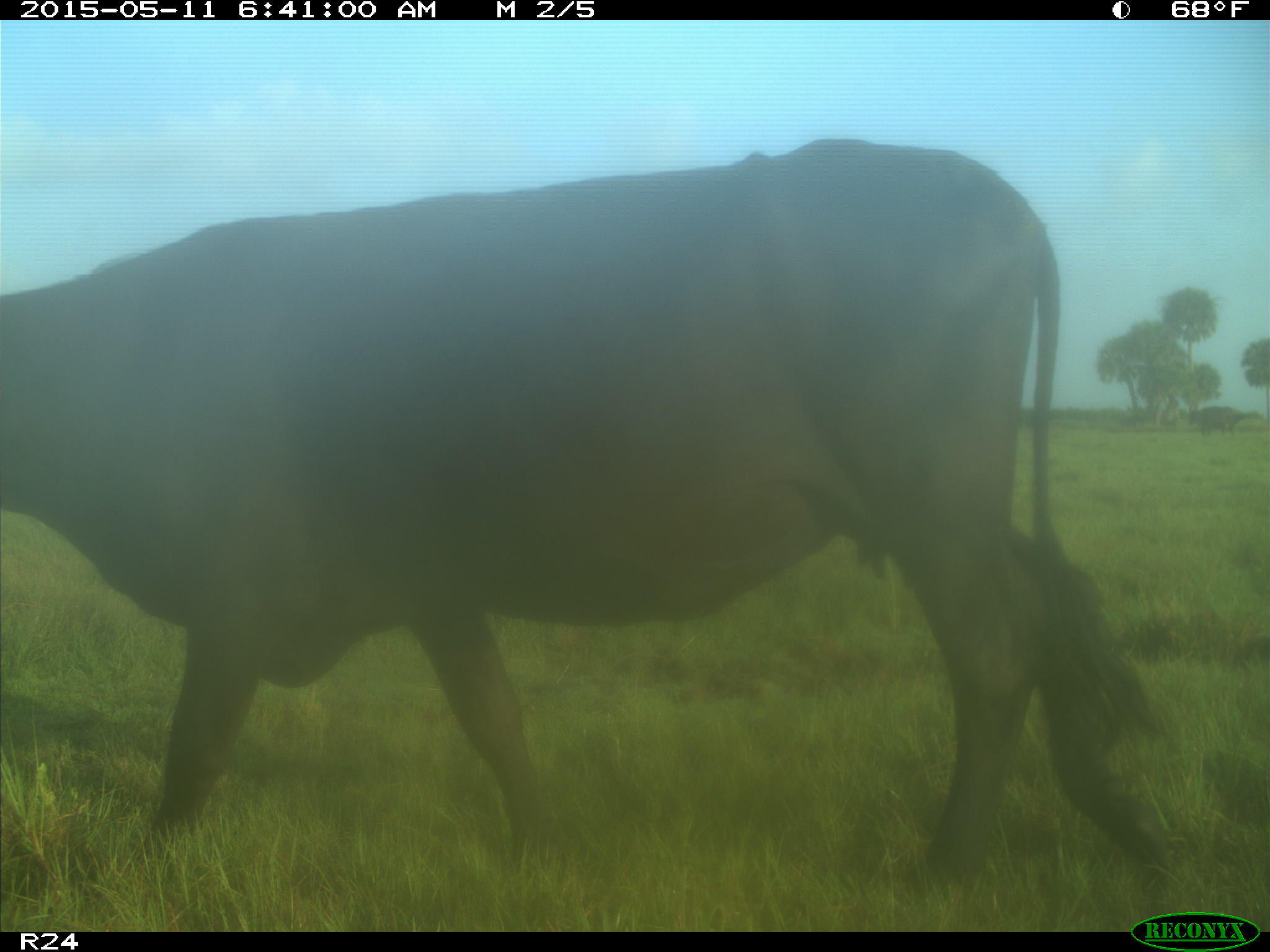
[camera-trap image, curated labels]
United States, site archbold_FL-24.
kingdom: Animalia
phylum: Chordata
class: Mammalia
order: Artiodactyla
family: Bovidae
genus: Bos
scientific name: Bos taurus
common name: domestic cow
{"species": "Bos taurus (domestic cow)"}